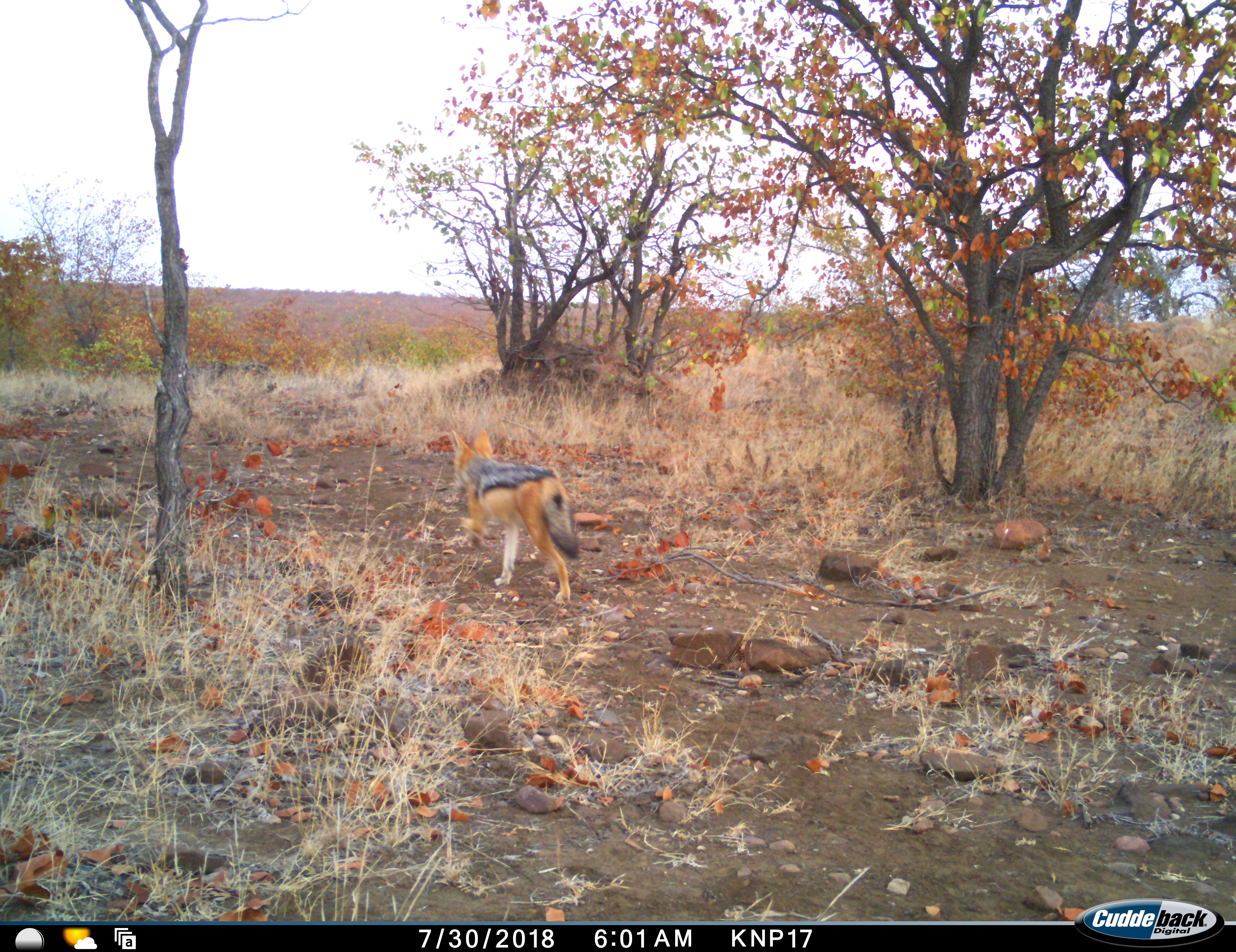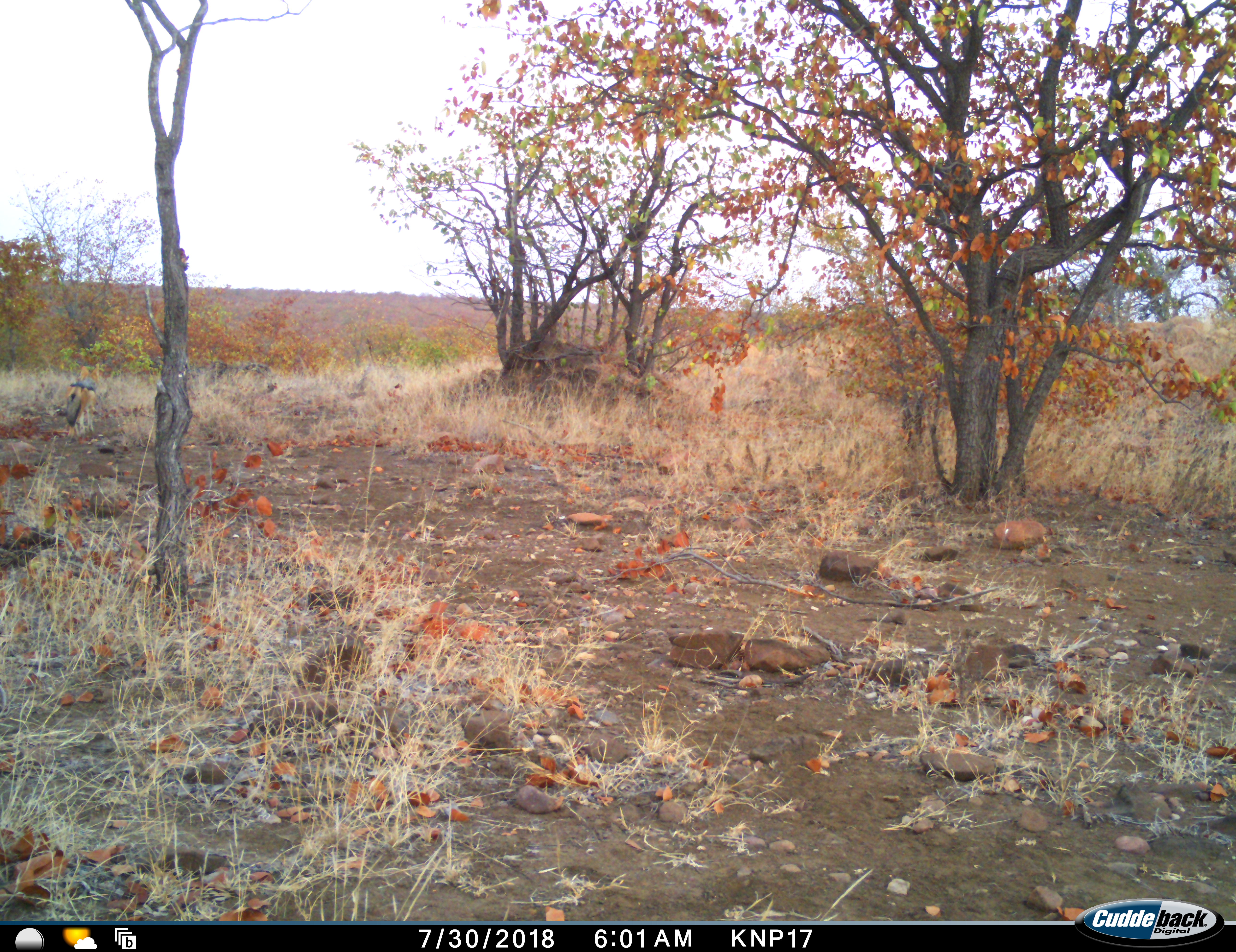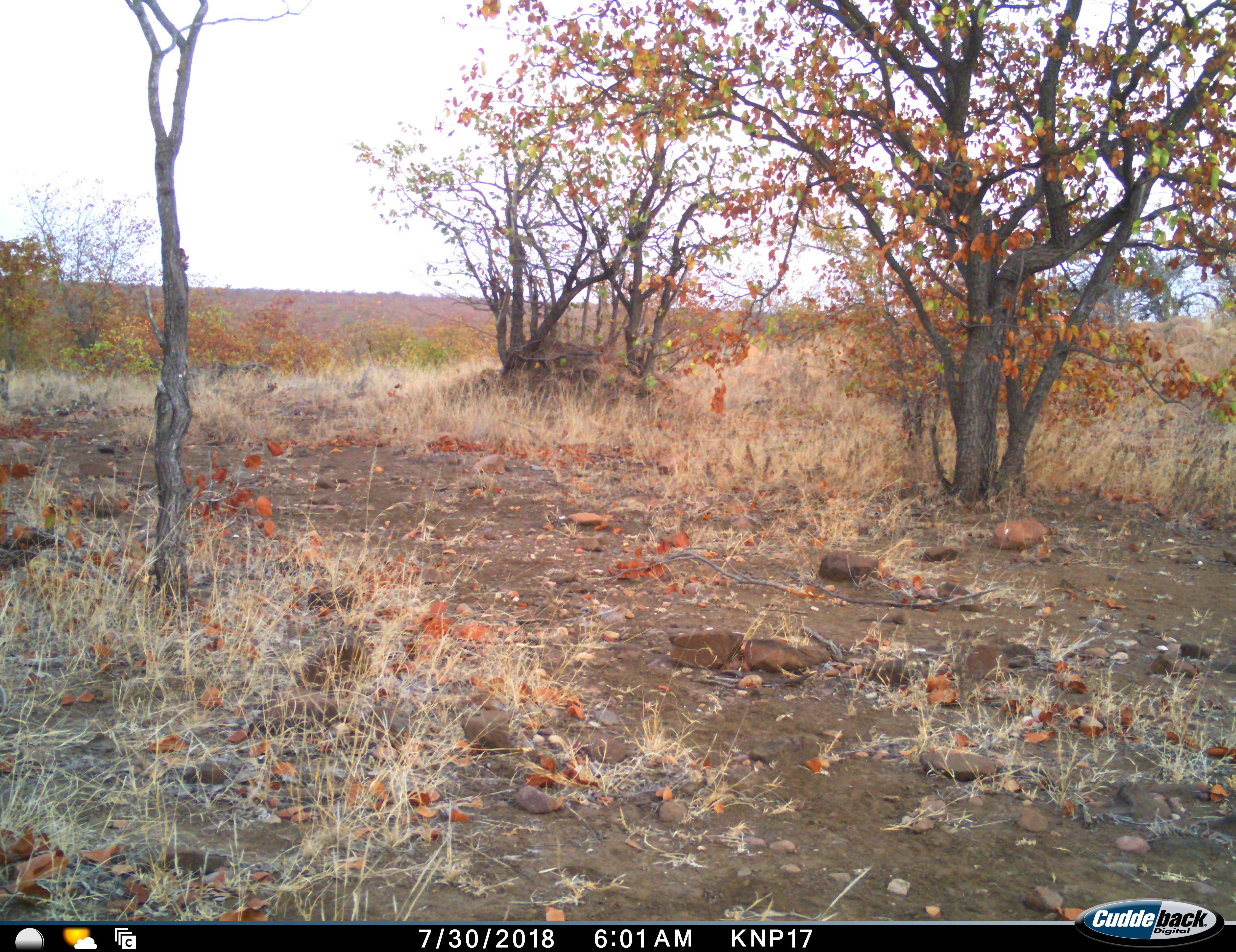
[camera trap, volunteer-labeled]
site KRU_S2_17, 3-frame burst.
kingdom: Animalia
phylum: Chordata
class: Mammalia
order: Carnivora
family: Canidae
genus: Lupulella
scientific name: Lupulella mesomelas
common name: black-backed jackal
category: jackalblackbacked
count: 1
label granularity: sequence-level